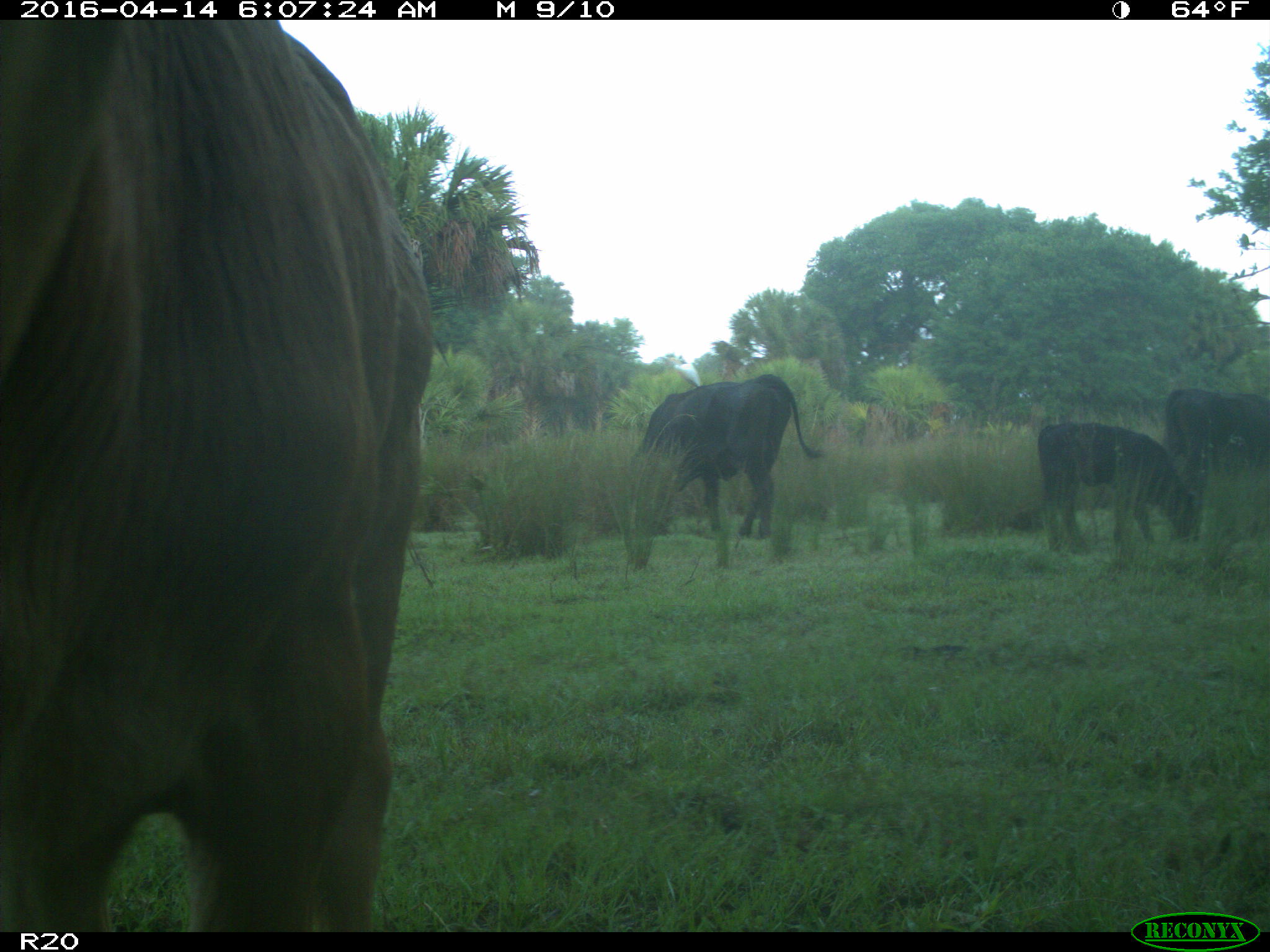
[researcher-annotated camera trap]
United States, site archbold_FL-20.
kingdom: Animalia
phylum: Chordata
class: Mammalia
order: Artiodactyla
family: Bovidae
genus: Bos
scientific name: Bos taurus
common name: domestic cow